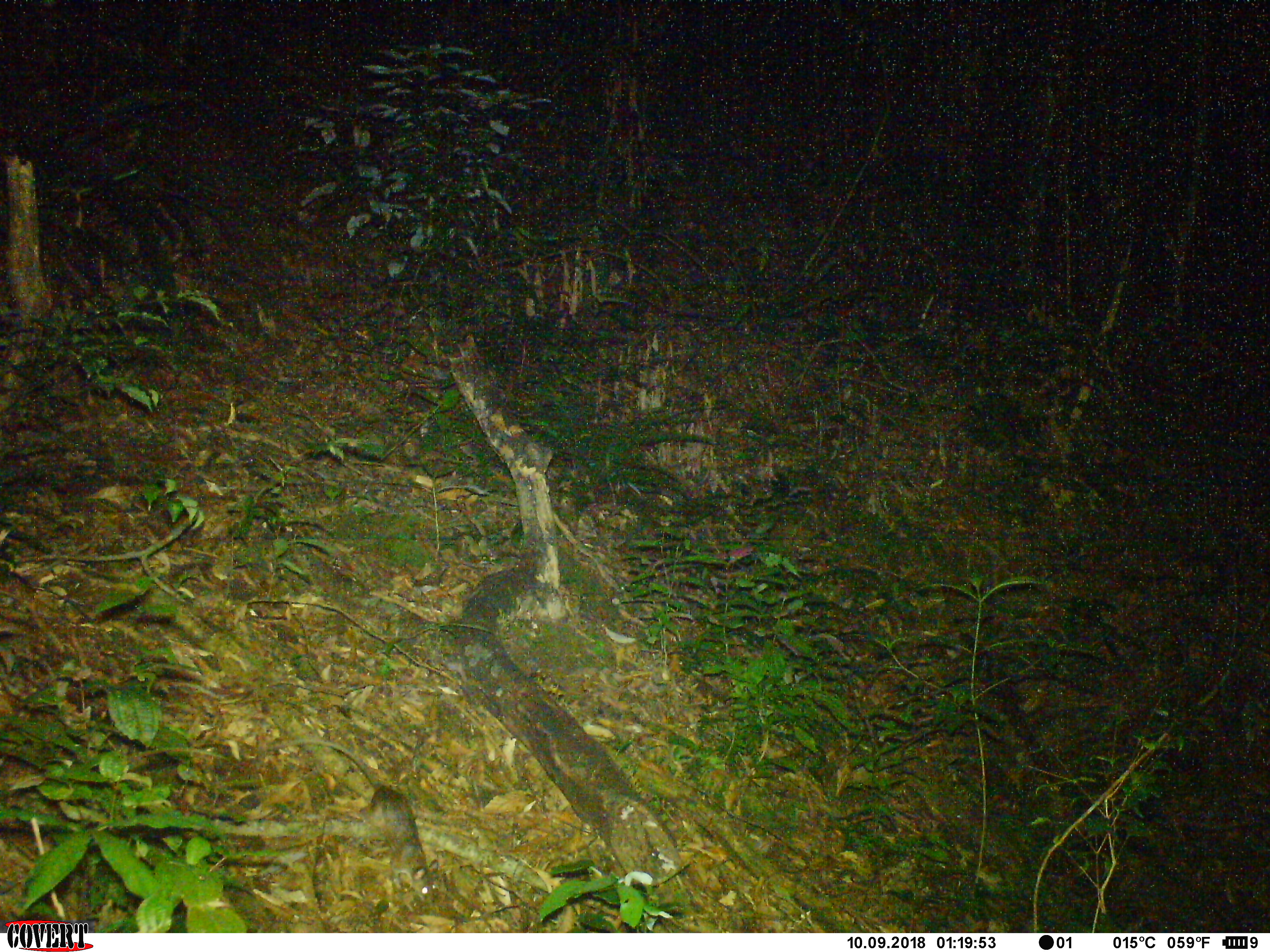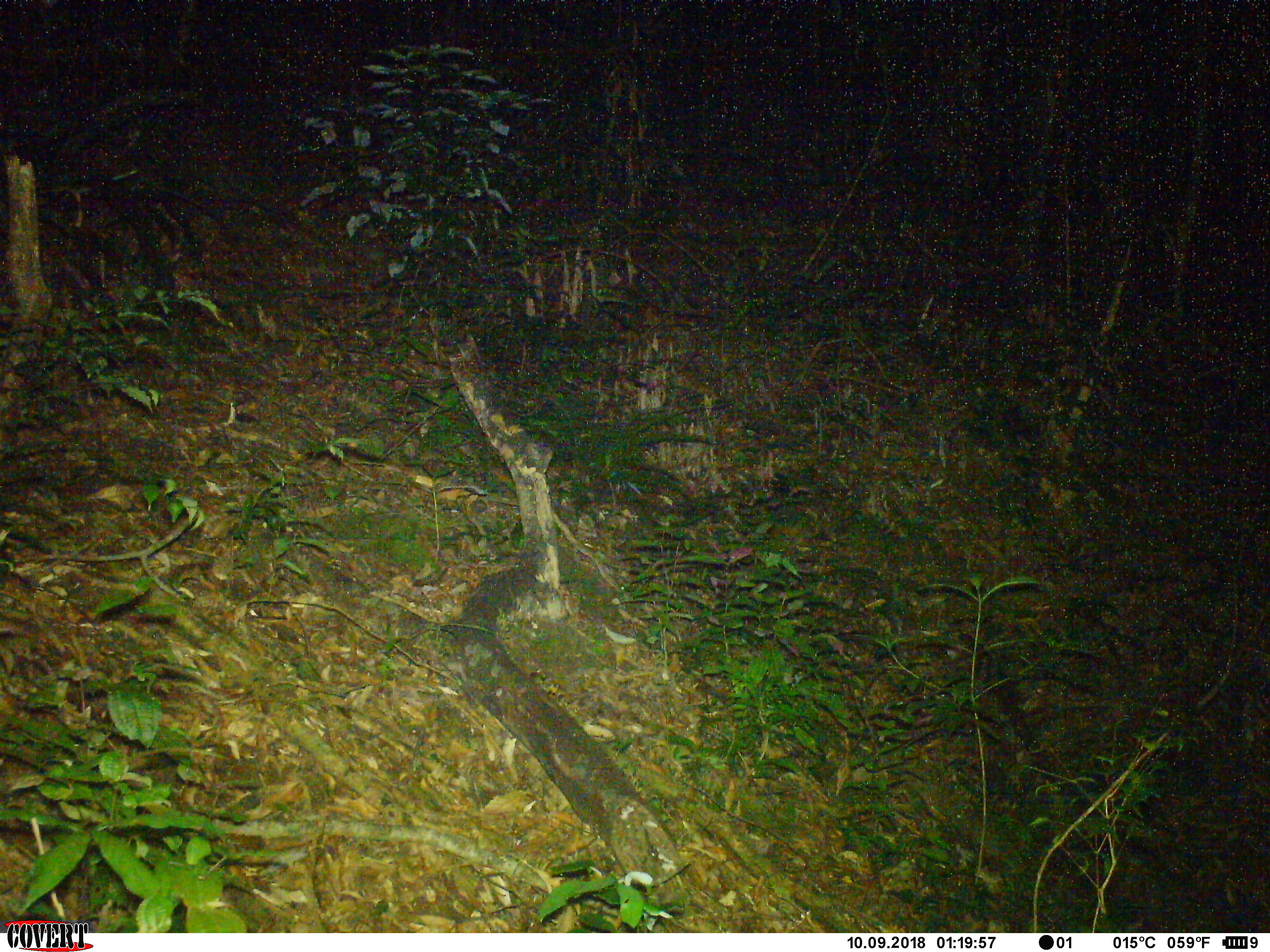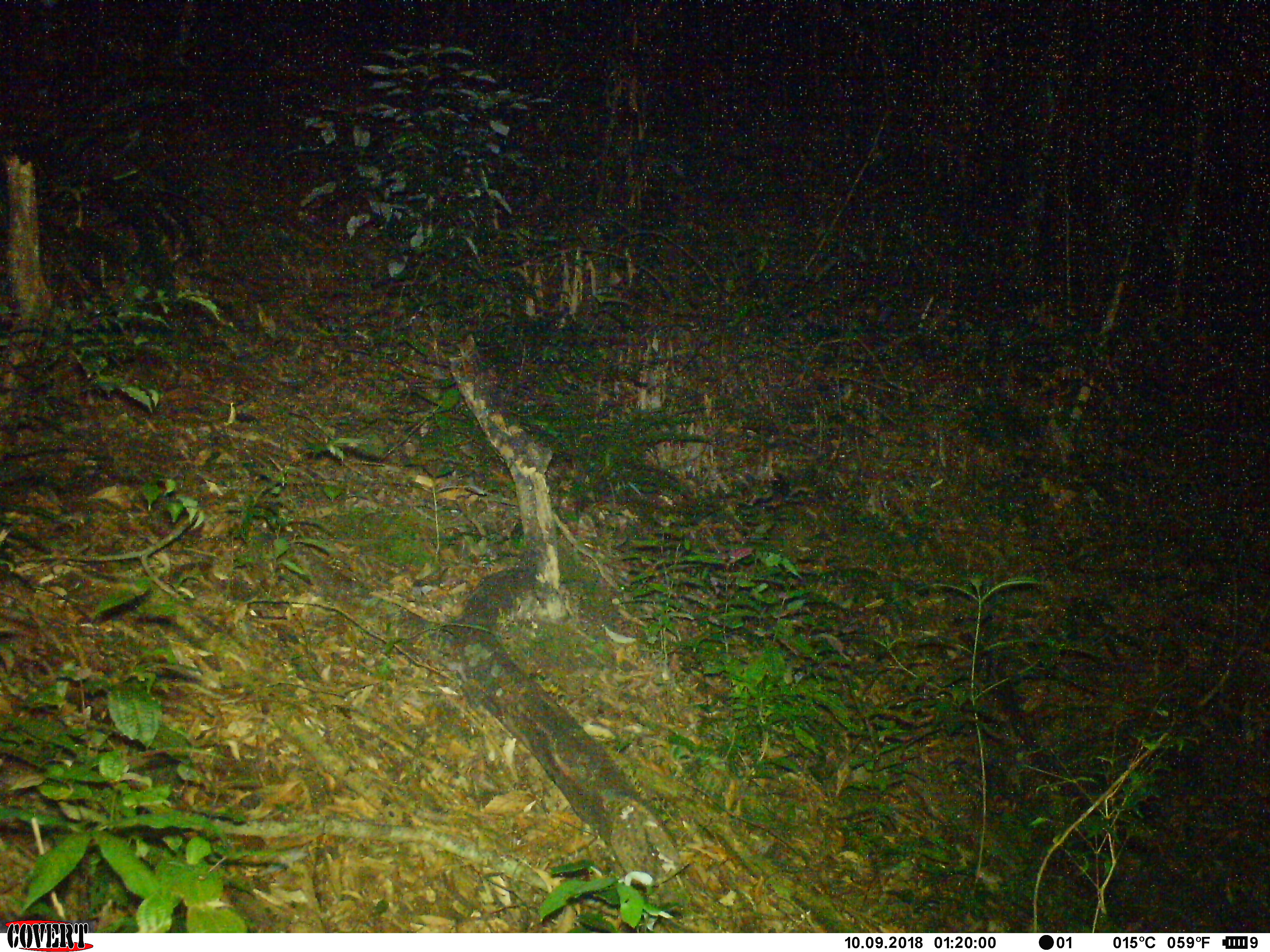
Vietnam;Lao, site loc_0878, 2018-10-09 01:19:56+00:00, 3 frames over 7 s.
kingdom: Animalia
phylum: Chordata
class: Mammalia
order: Rodentia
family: Muridae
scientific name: Muridae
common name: old-world mice and rats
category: unidentified murid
Unidentified murid (old-world mice and rats) (Muridae). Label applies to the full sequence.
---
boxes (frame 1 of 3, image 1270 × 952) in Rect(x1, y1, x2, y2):
unidentified murid: Rect(259, 737, 439, 903)